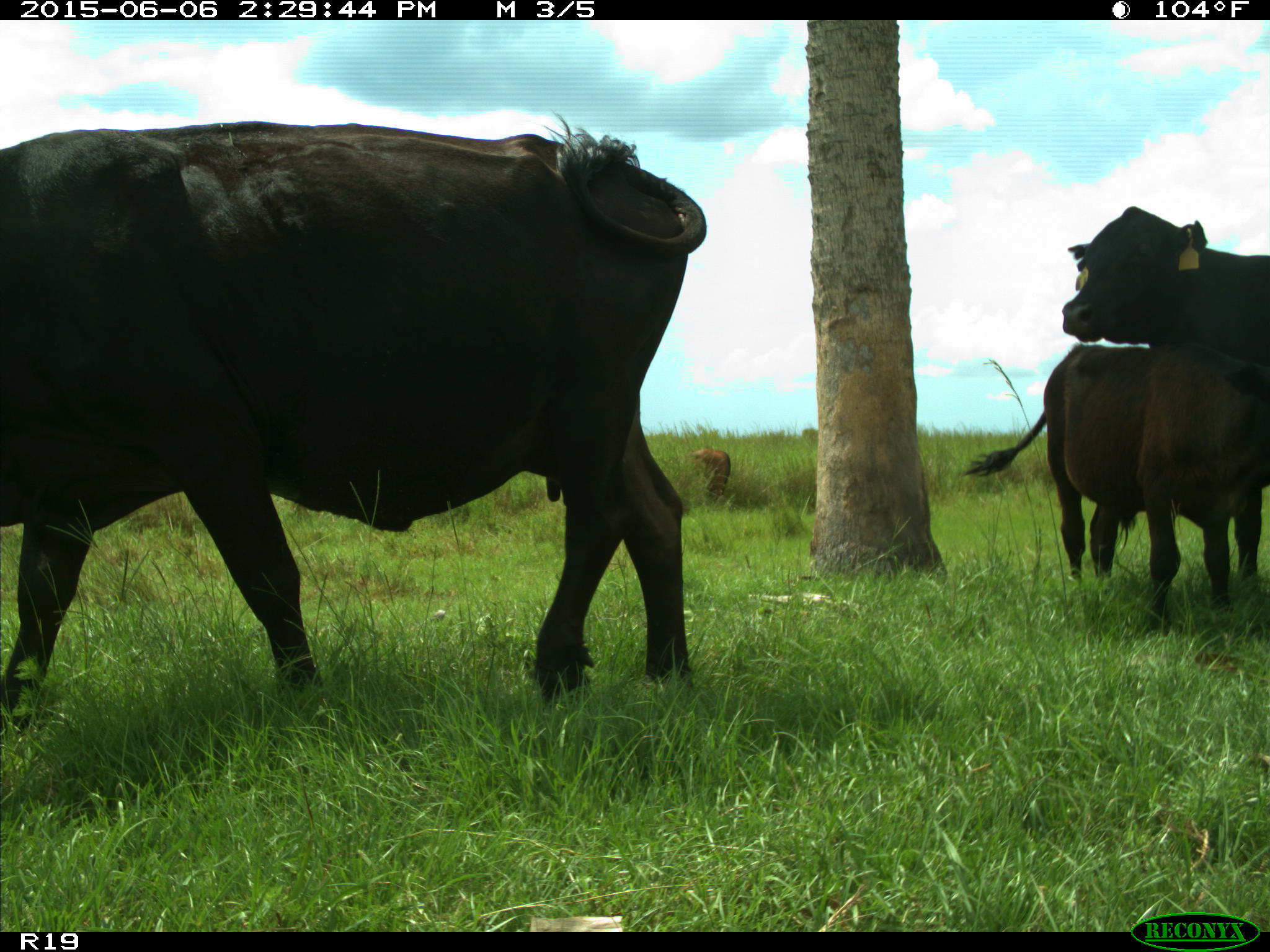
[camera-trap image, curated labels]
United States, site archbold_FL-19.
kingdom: Animalia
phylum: Chordata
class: Mammalia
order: Artiodactyla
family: Bovidae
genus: Bos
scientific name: Bos taurus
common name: domestic cow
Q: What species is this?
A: Bos taurus (domestic cow).